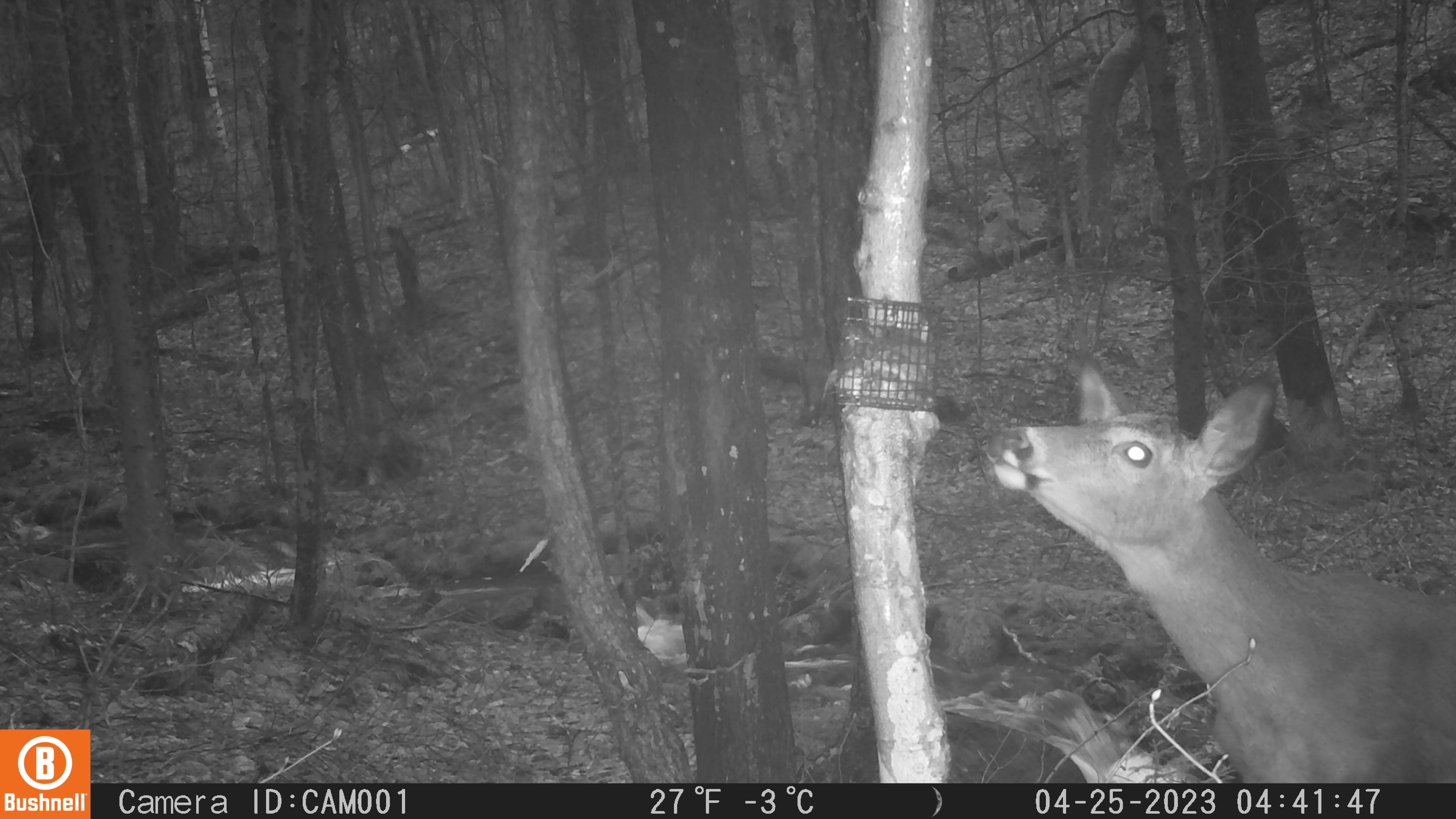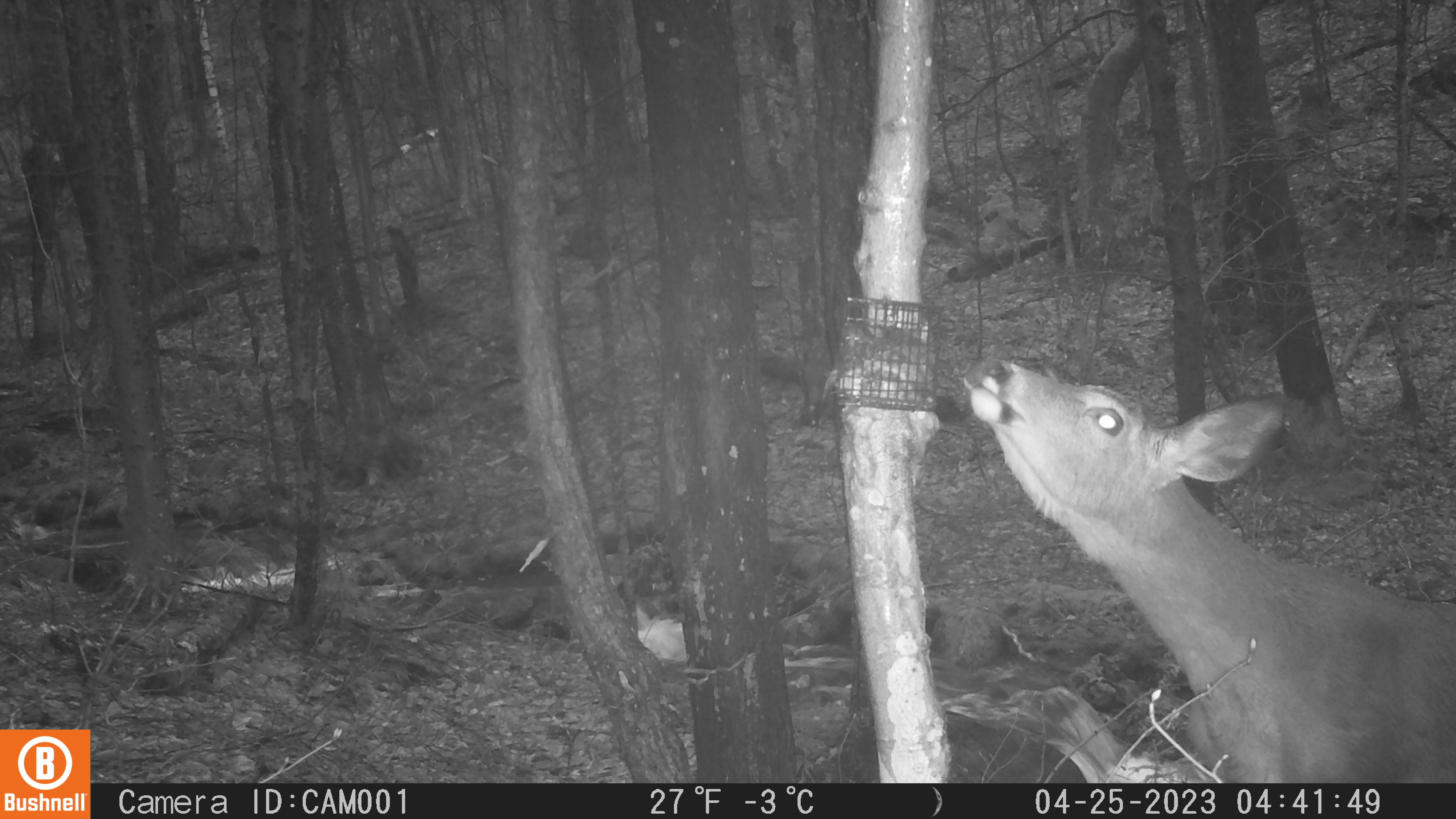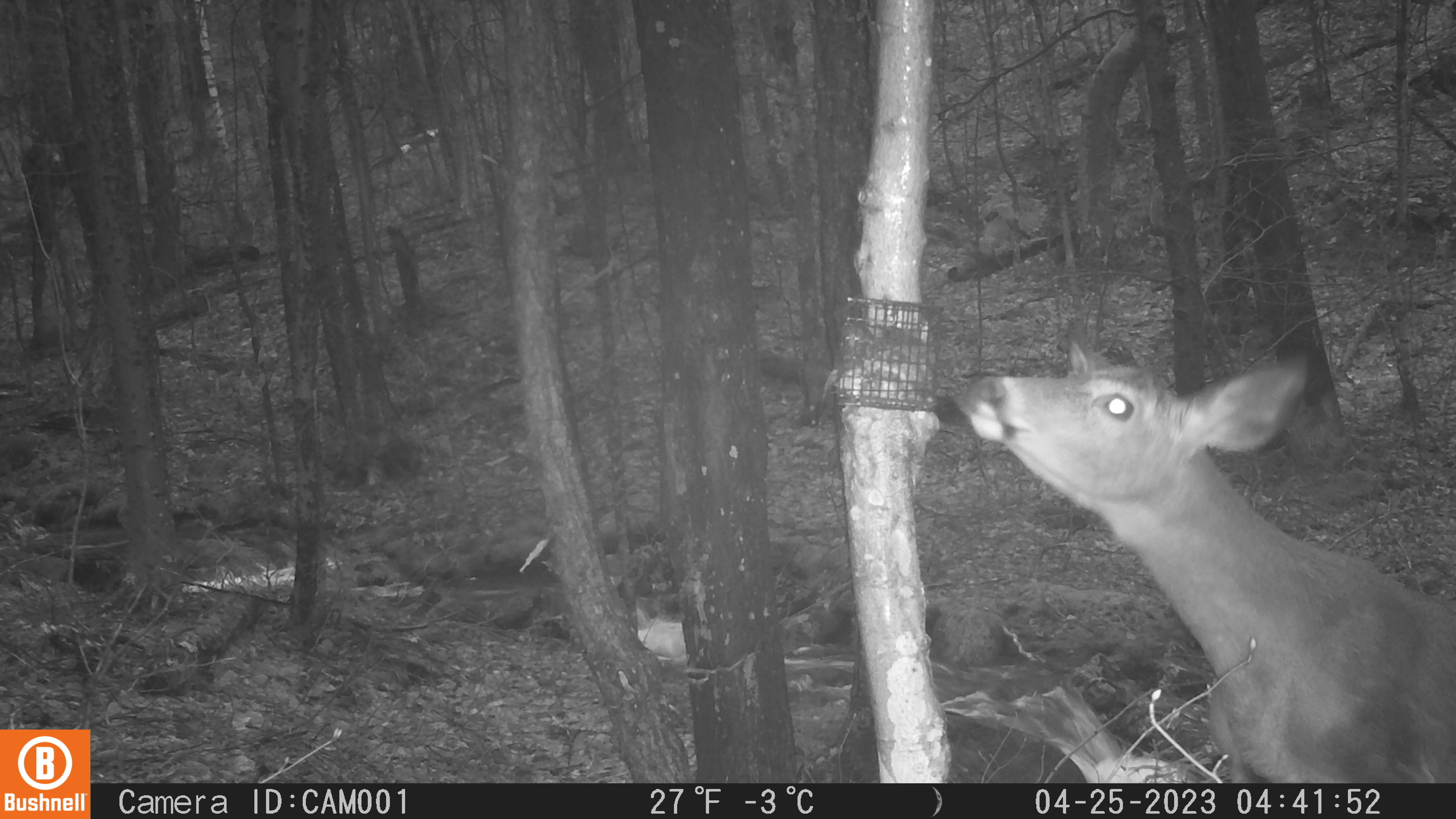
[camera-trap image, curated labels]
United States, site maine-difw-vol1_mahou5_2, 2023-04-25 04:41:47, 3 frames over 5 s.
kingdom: Animalia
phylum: Chordata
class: Mammalia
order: Artiodactyla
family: Cervidae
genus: Odocoileus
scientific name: Odocoileus virginianus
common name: white-tailed deer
White-tailed deer (Odocoileus virginianus).